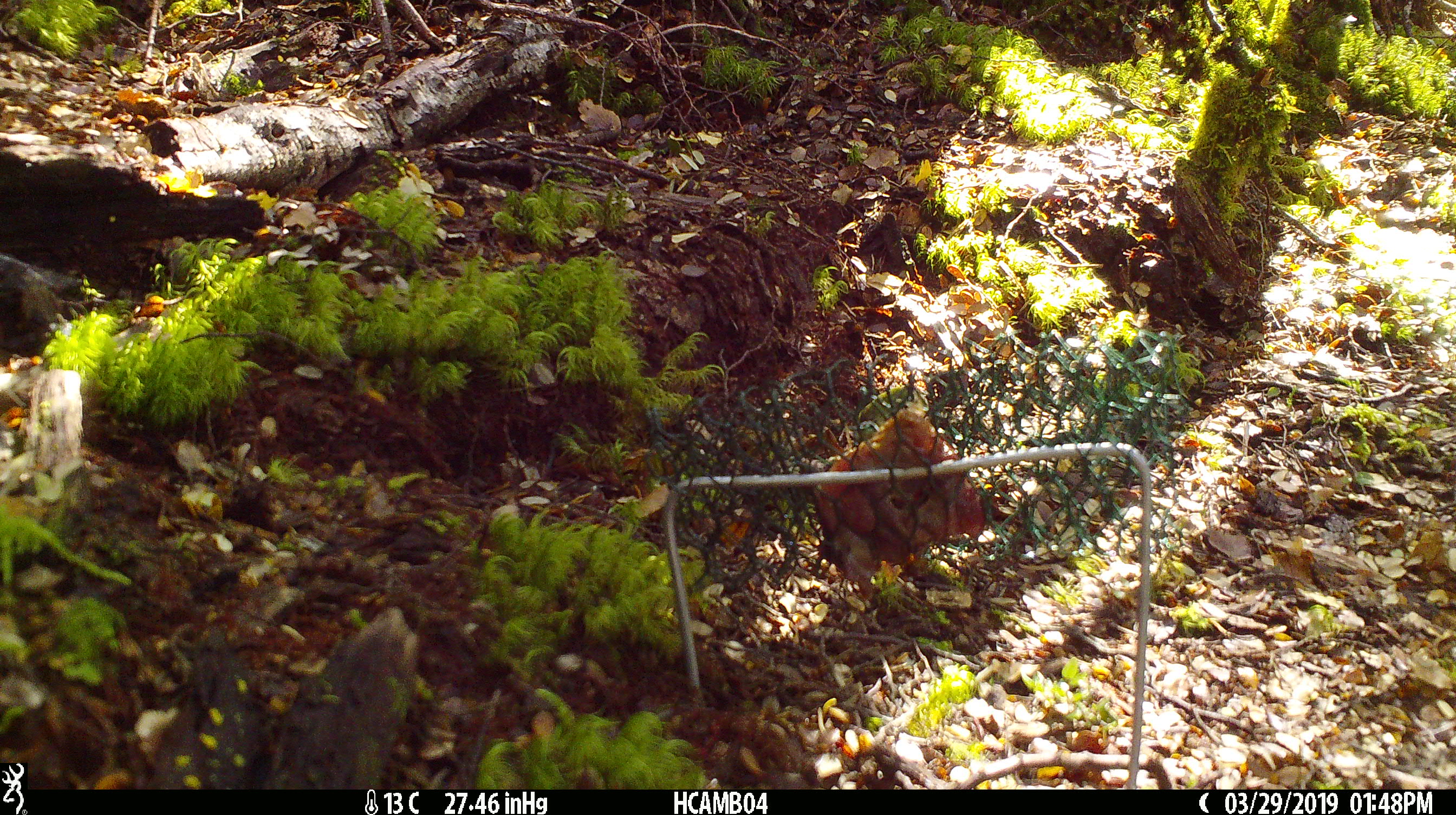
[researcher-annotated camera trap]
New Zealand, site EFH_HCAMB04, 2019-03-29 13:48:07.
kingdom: Animalia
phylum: Chordata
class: Aves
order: Passeriformes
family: Acanthisittidae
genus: Acanthisitta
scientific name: Acanthisitta chloris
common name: rifleman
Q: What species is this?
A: Rifleman (Acanthisitta chloris).